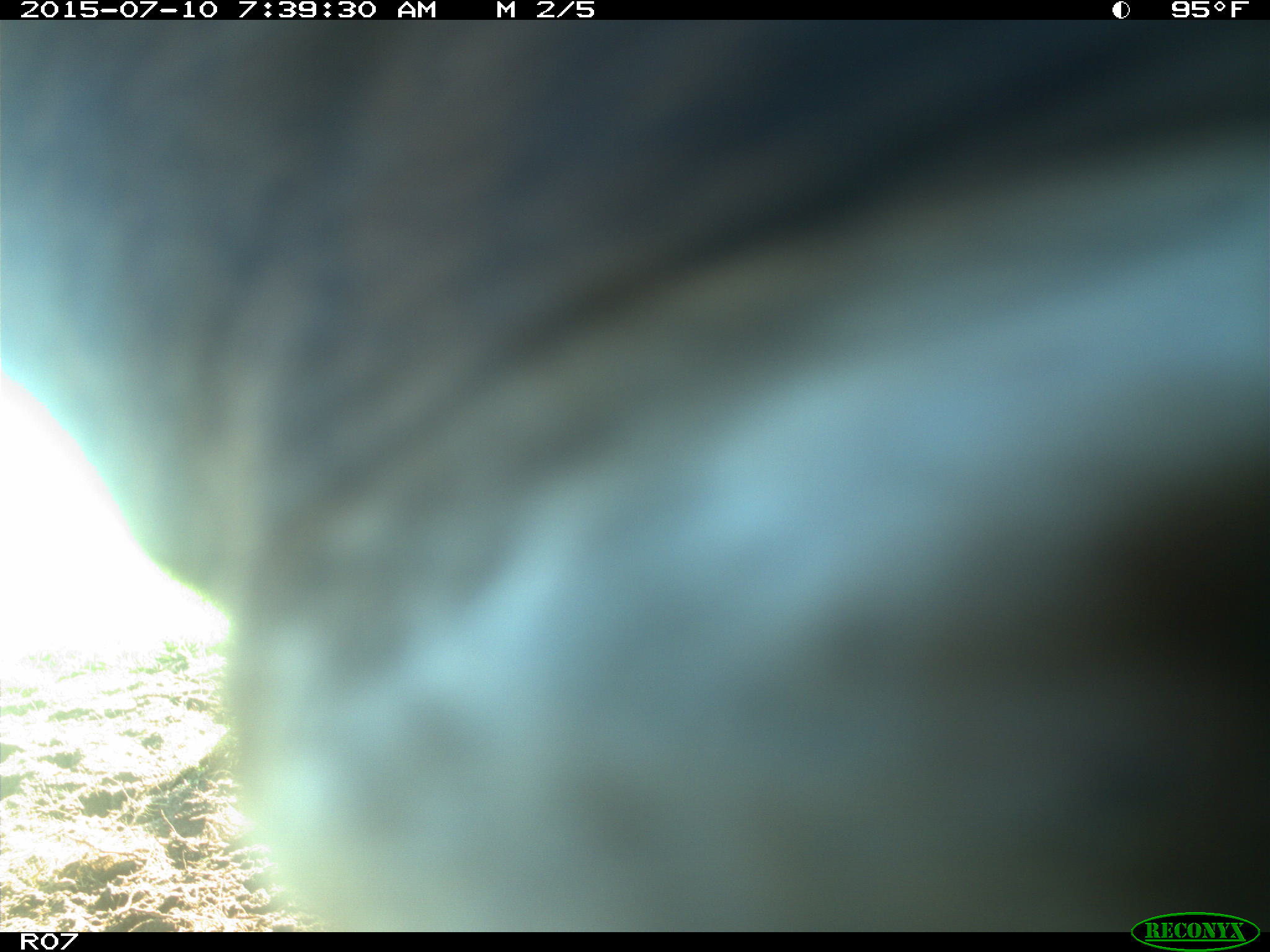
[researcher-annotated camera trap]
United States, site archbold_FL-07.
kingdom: Animalia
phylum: Chordata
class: Mammalia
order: Artiodactyla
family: Bovidae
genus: Bos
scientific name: Bos taurus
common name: domestic cow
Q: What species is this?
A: Bos taurus (domestic cow).